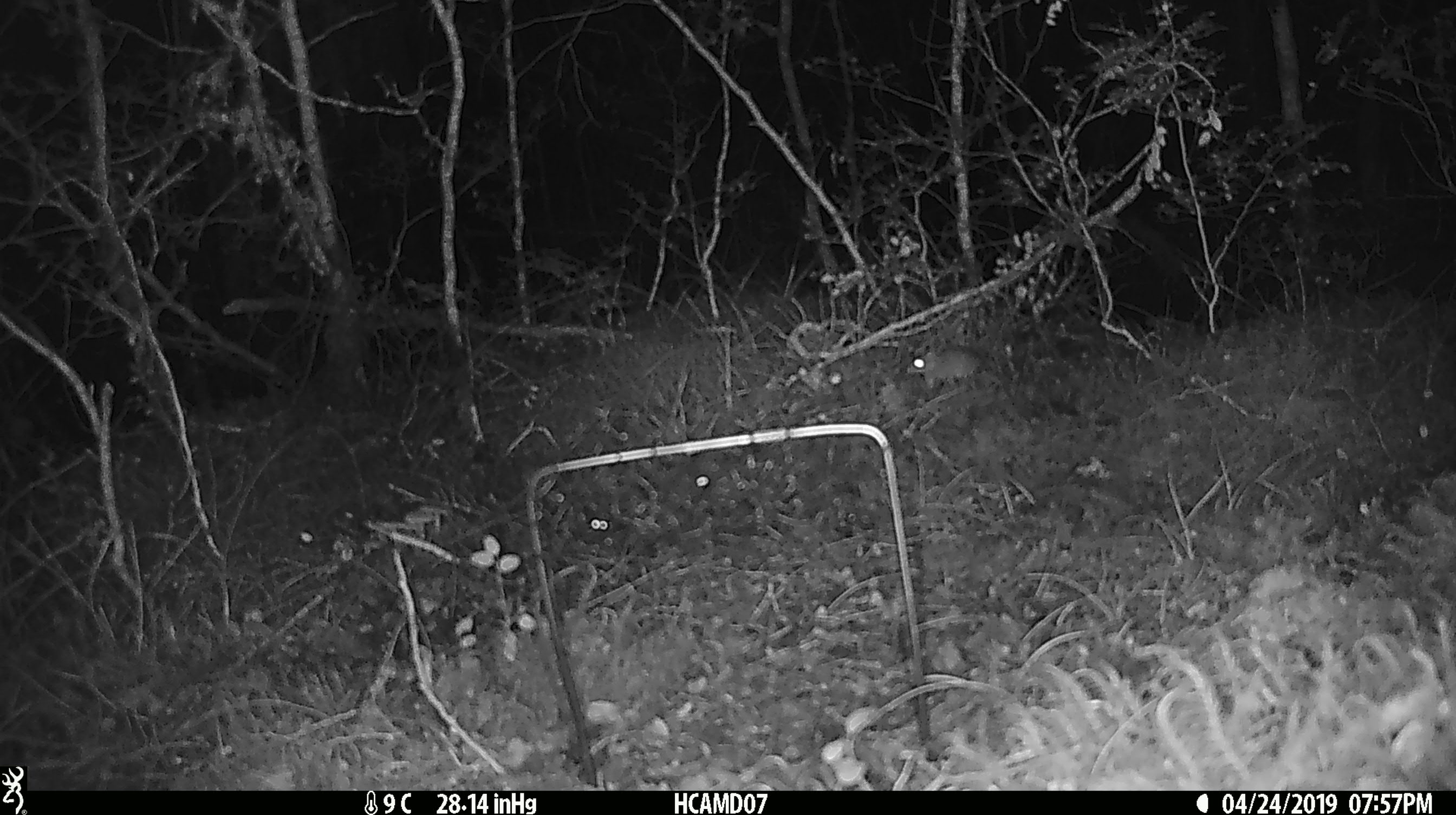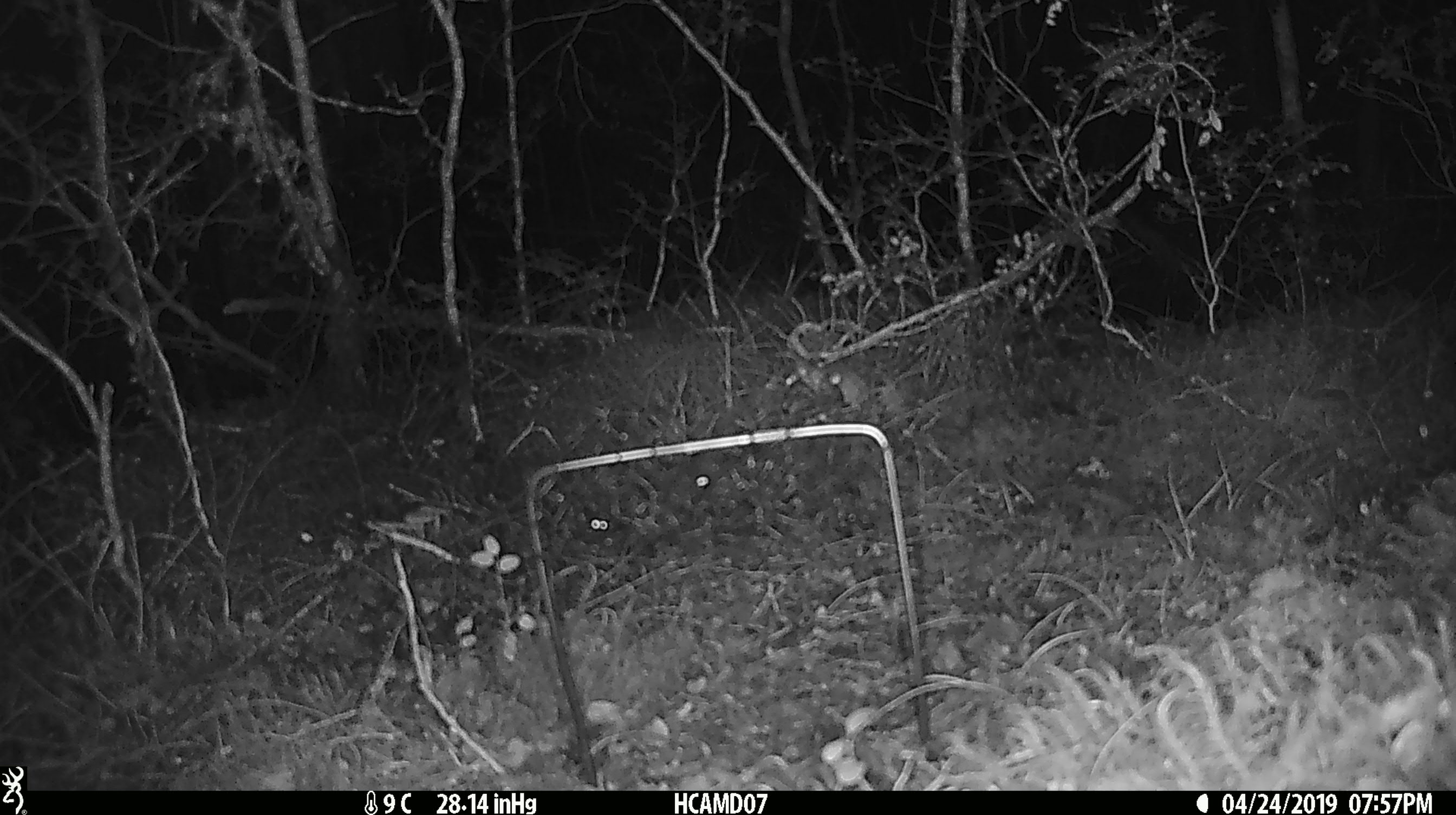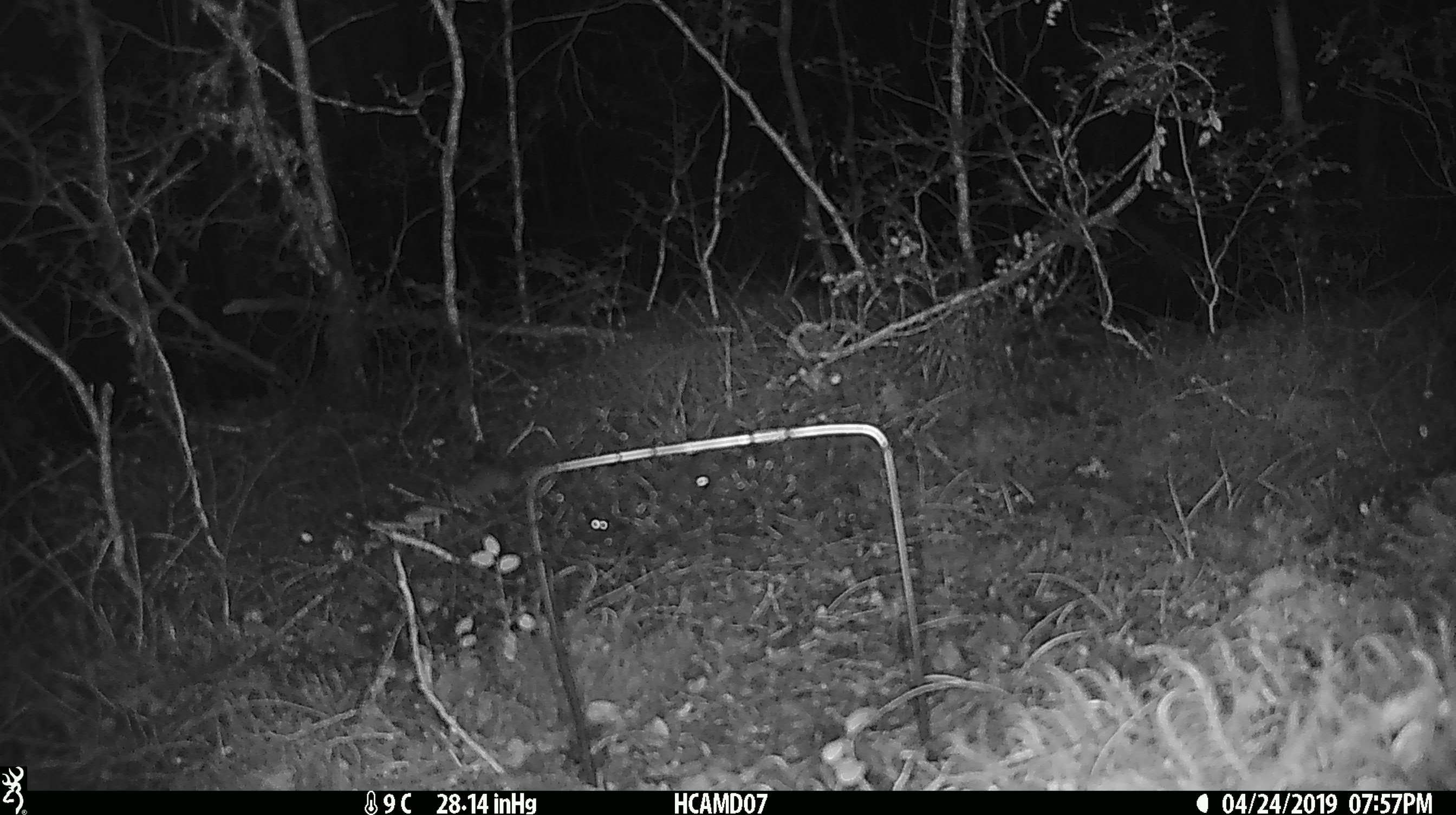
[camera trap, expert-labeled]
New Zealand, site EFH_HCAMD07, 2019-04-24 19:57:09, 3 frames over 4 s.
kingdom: Animalia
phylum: Chordata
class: Mammalia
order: Rodentia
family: Muridae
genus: Mus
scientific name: Mus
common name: mouse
Mouse (Mus).